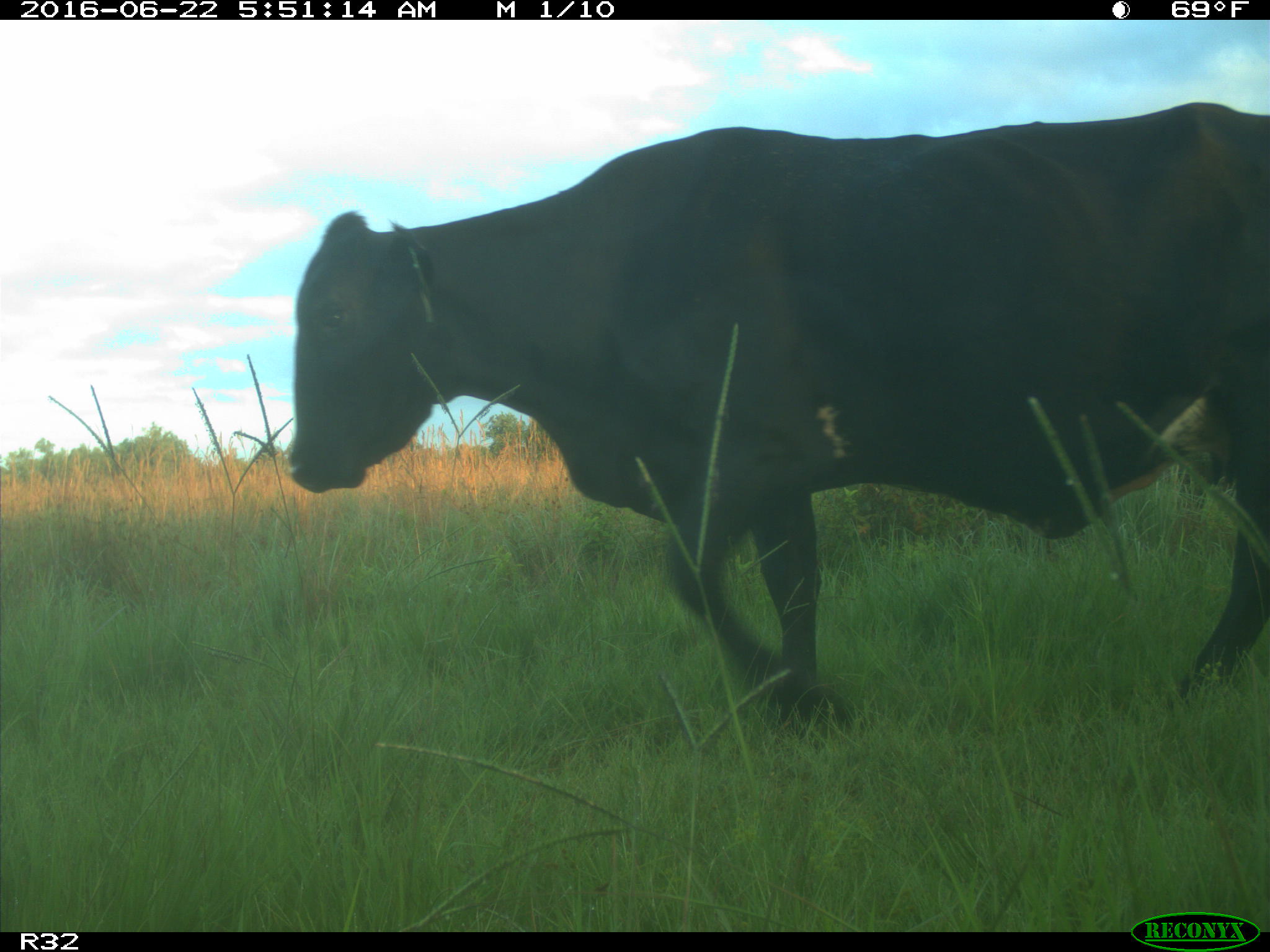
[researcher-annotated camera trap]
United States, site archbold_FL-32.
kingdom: Animalia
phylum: Chordata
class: Mammalia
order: Artiodactyla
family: Bovidae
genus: Bos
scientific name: Bos taurus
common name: domestic cow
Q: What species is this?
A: Bos taurus (domestic cow).